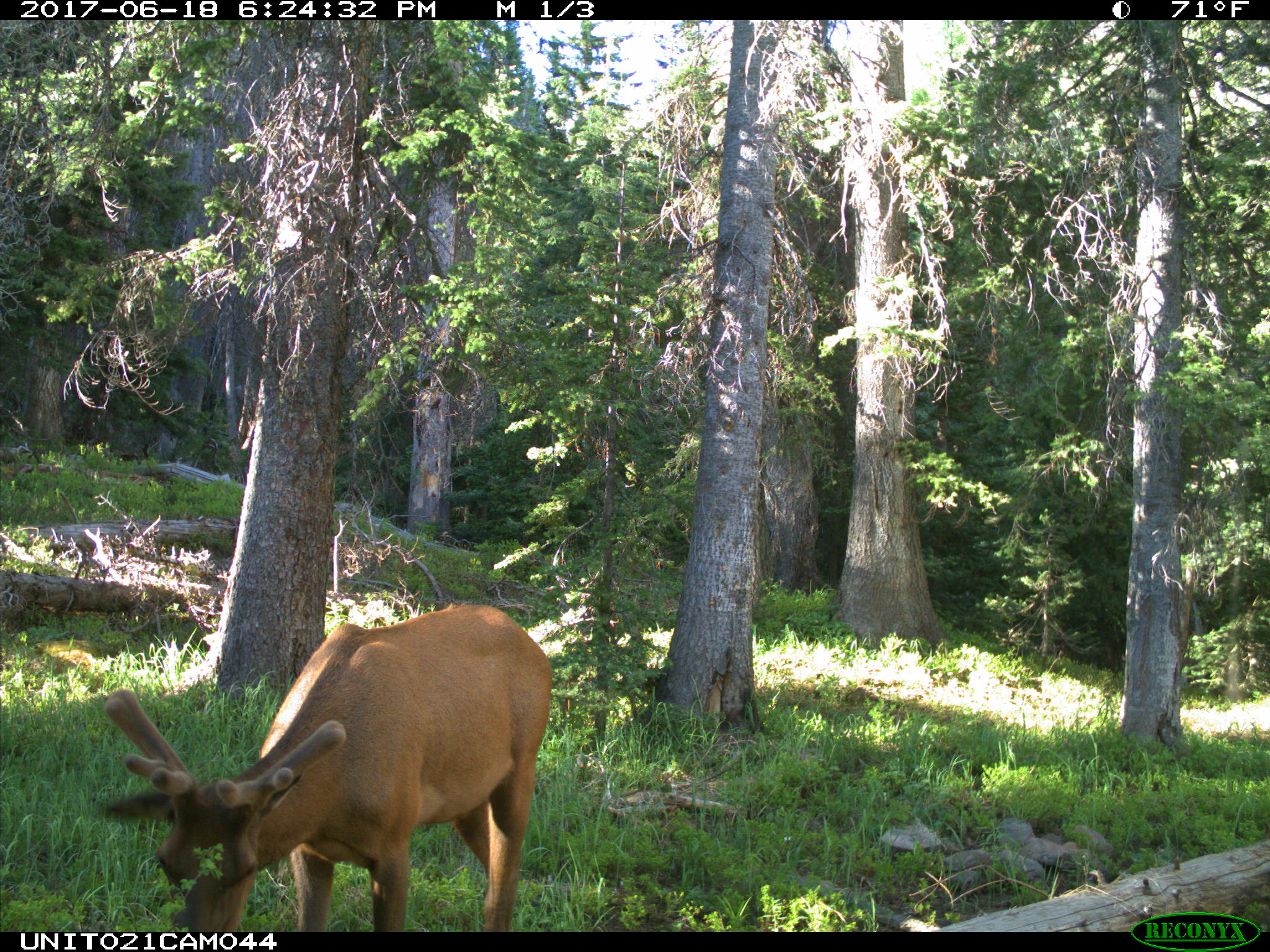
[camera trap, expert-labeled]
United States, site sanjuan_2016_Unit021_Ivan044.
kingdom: Animalia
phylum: Chordata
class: Mammalia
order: Artiodactyla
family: Cervidae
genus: Cervus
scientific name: Cervus elaphus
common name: red deer